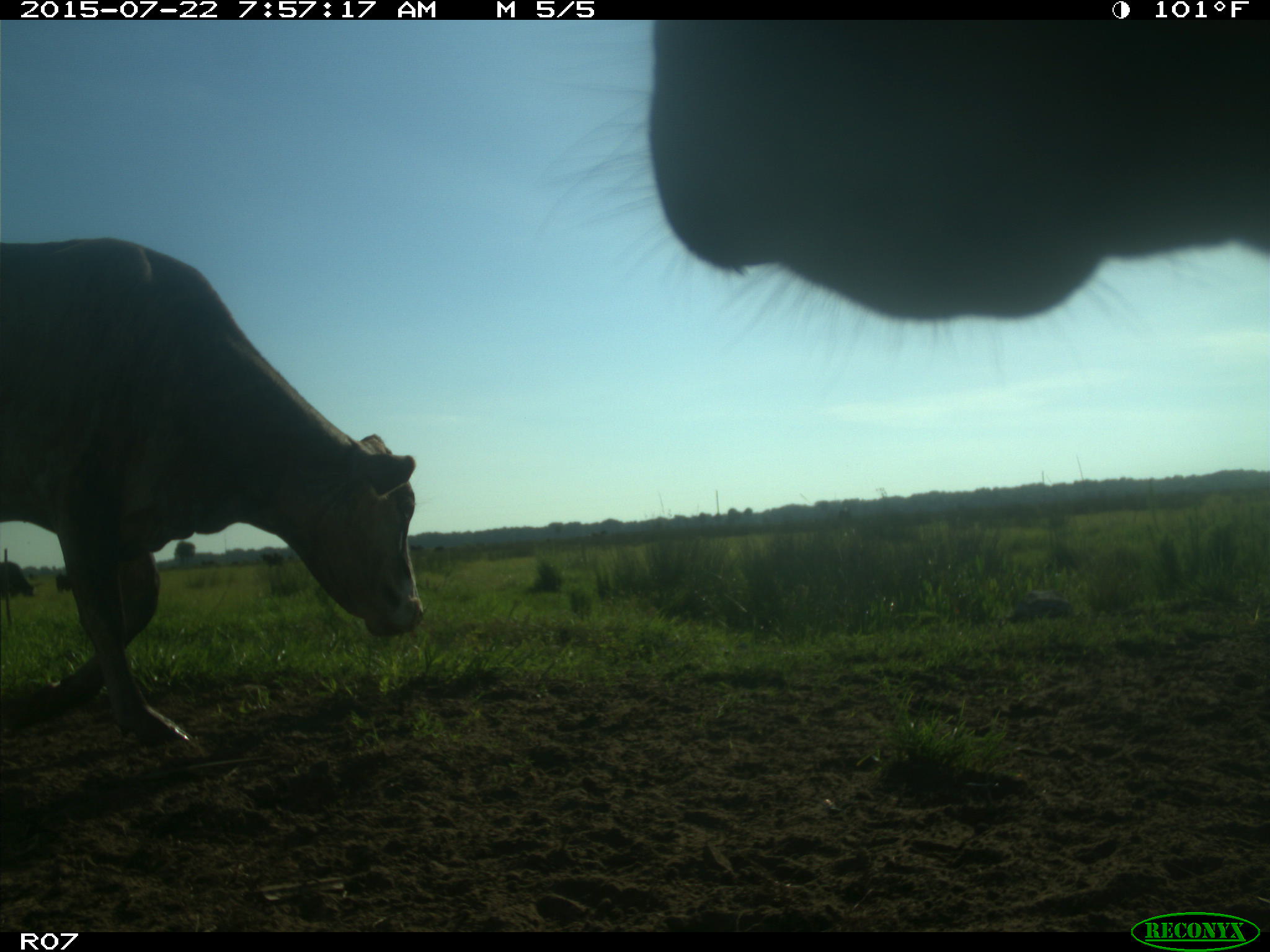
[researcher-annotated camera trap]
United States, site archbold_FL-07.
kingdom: Animalia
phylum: Chordata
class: Mammalia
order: Artiodactyla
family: Suidae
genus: Sus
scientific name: Sus scrofa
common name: wild boar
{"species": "Sus scrofa (wild boar)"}